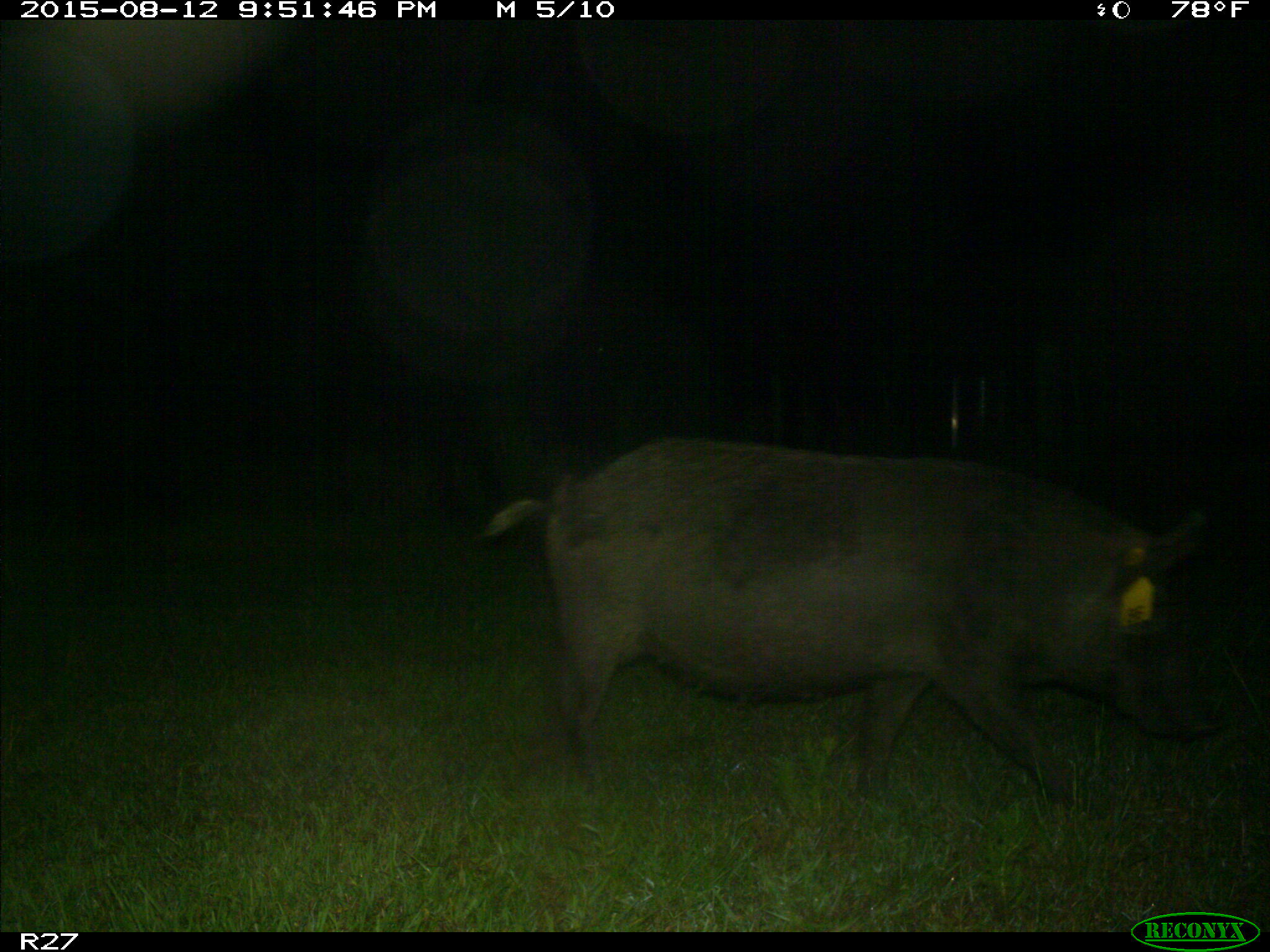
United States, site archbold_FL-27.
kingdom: Animalia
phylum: Chordata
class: Mammalia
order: Artiodactyla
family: Suidae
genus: Sus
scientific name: Sus scrofa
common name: wild boar